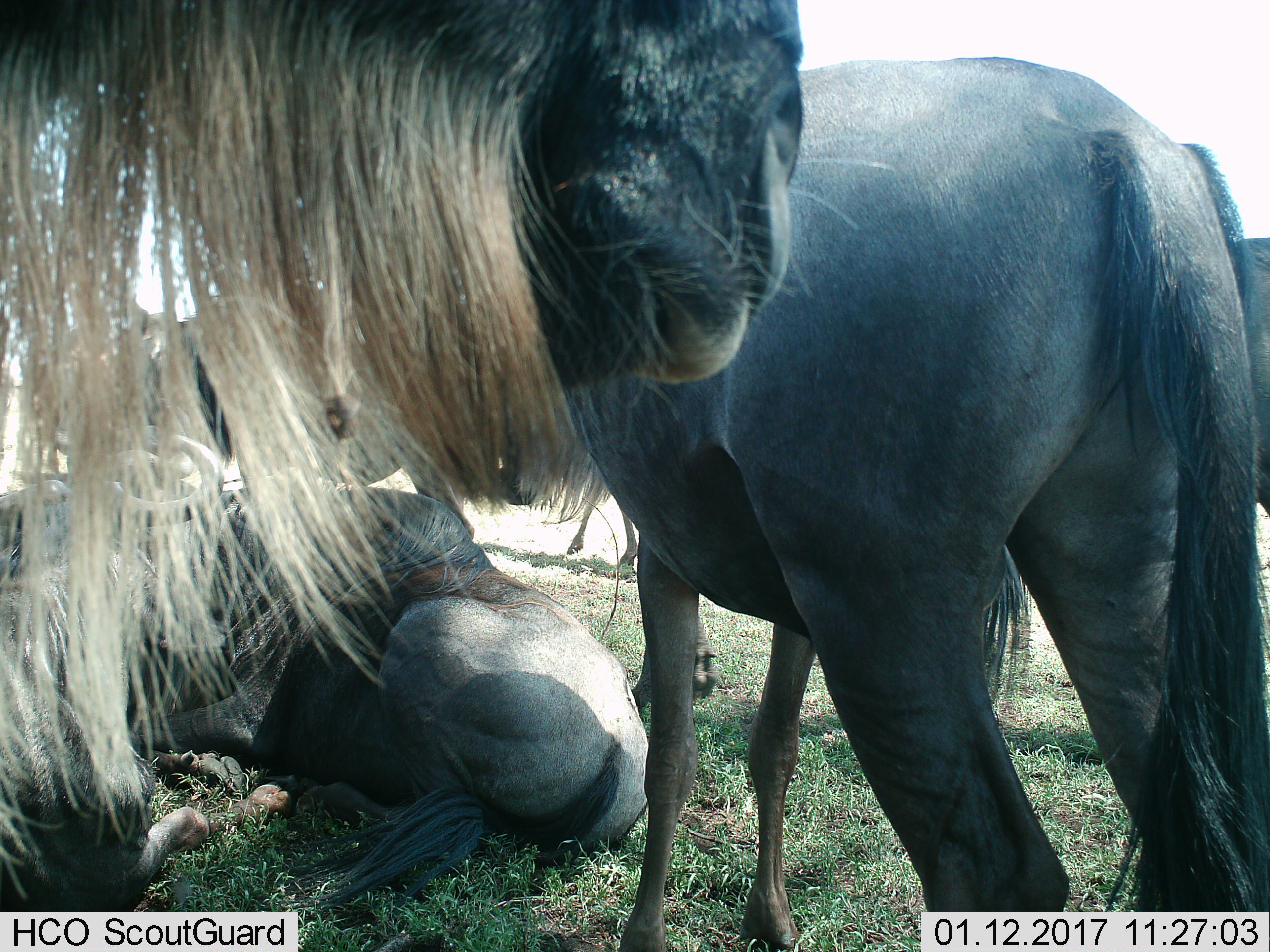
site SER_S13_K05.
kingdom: Animalia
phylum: Chordata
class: Mammalia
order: Artiodactyla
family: Bovidae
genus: Connochaetes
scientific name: Connochaetes taurinus taurinus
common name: blue wildebeest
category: wildebeestblue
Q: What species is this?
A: Wildebeestblue (blue wildebeest) (Connochaetes taurinus taurinus).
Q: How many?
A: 7.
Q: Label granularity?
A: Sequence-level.